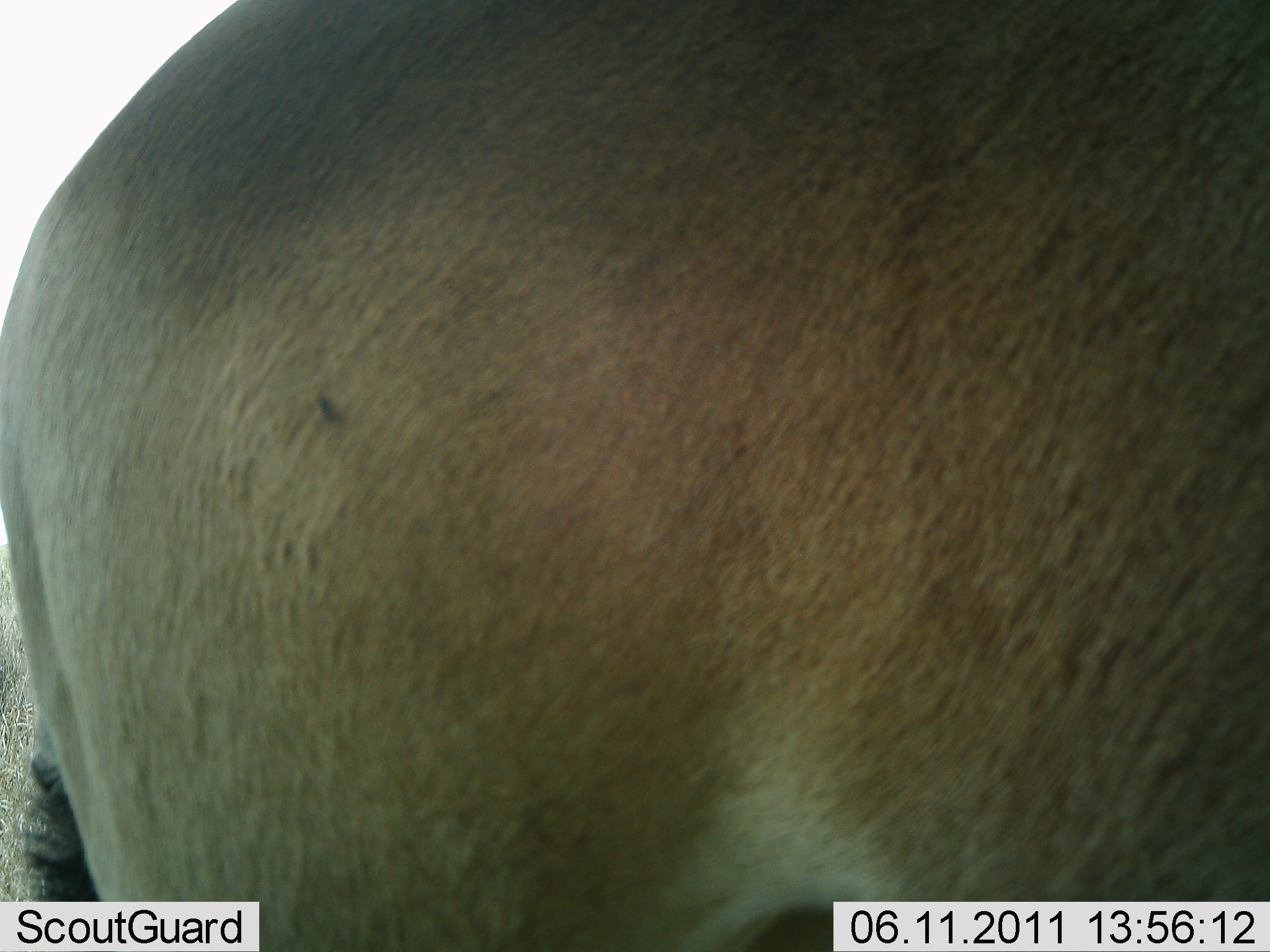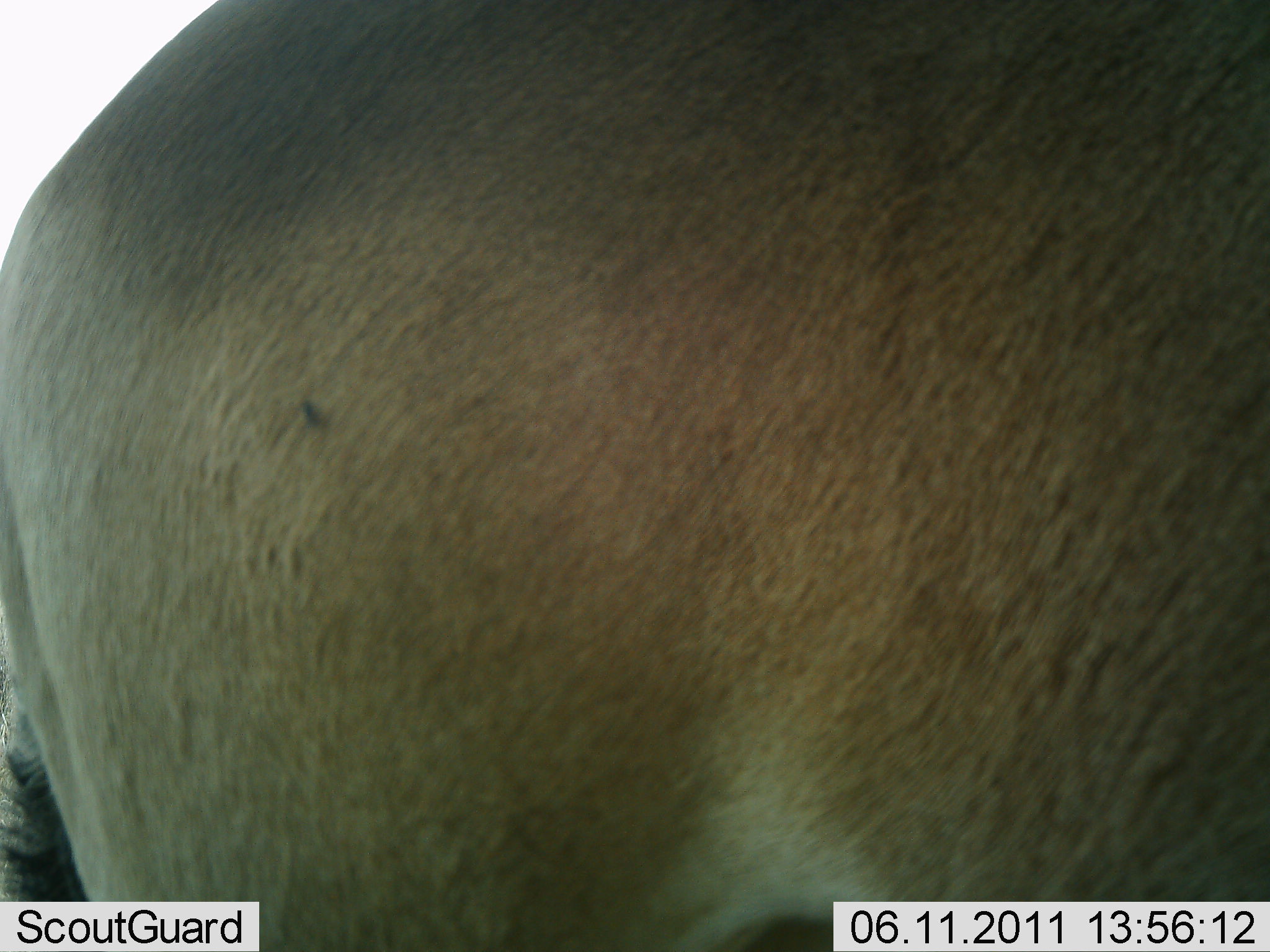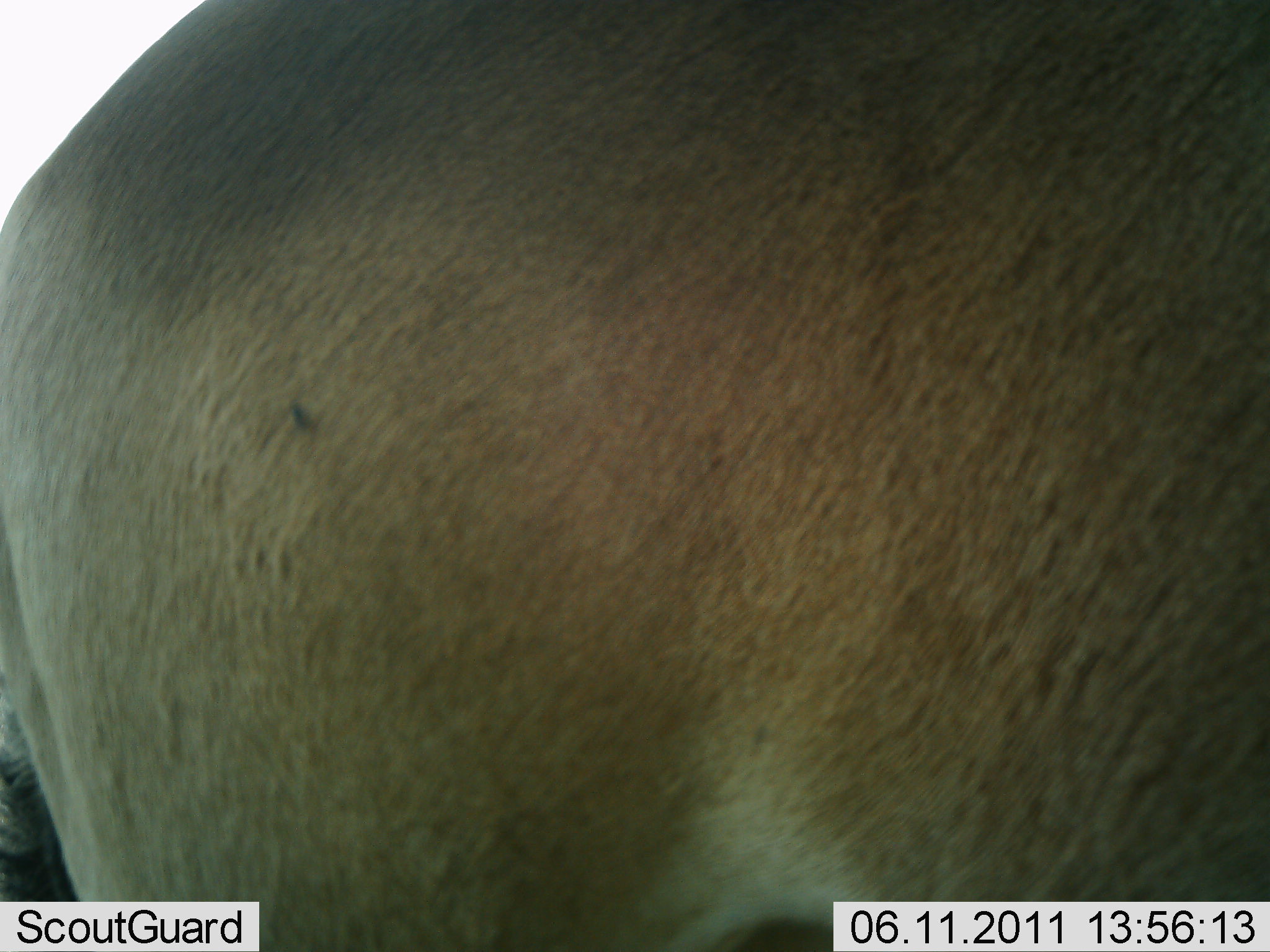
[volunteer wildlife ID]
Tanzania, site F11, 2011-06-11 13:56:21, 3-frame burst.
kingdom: Animalia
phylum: Chordata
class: Mammalia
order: Artiodactyla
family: Bovidae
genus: Alcelaphus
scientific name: Alcelaphus buselaphus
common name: hartebeest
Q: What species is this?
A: Hartebeest (Alcelaphus buselaphus).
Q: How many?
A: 1.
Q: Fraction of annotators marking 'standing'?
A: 100%.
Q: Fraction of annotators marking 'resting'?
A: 0%.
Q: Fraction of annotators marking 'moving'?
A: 0%.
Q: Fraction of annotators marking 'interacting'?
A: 0%.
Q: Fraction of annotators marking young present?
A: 0%.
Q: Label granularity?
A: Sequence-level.